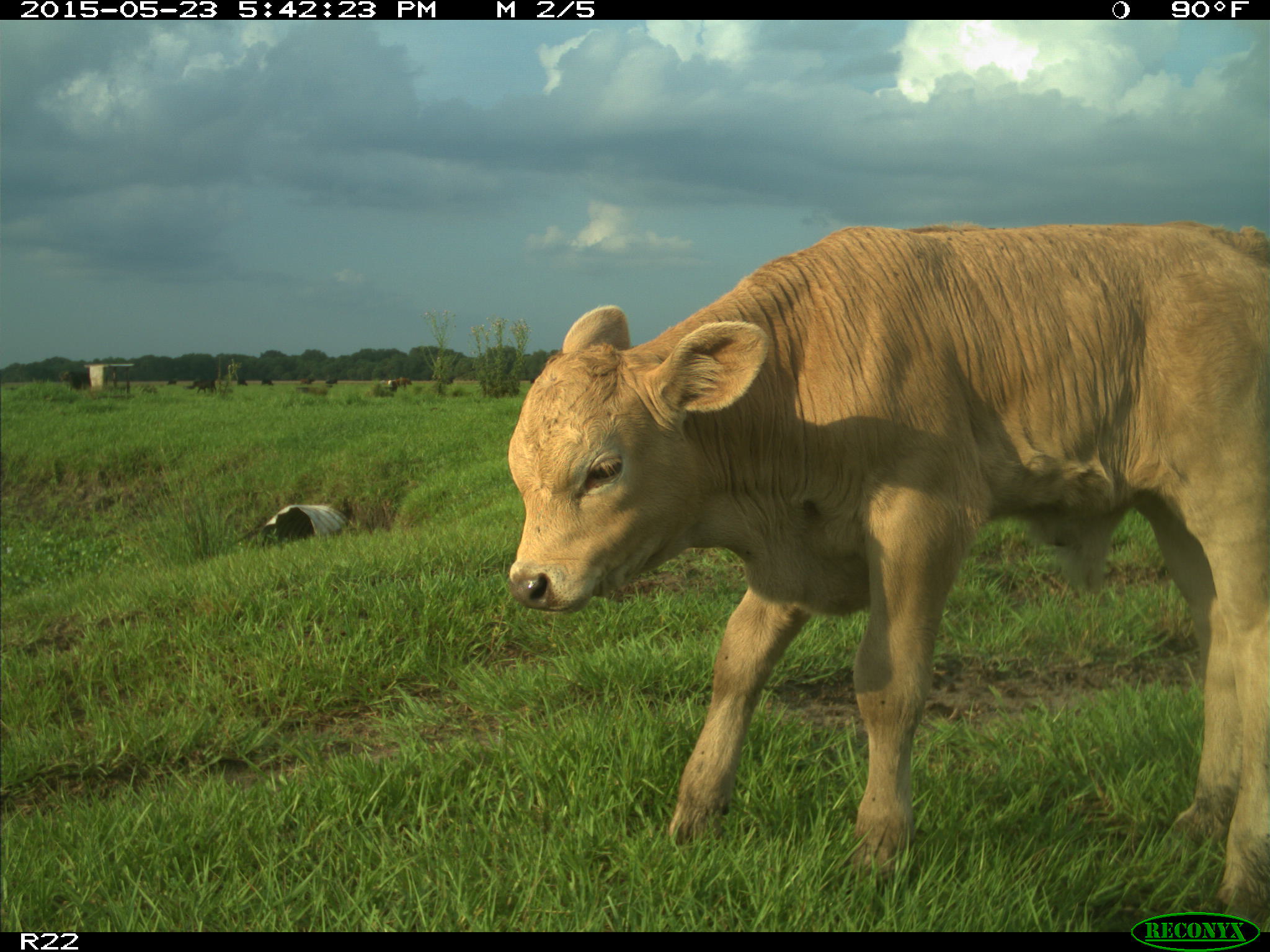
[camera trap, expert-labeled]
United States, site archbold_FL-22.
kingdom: Animalia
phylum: Chordata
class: Mammalia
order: Artiodactyla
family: Bovidae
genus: Bos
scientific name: Bos taurus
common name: domestic cow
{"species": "Bos taurus (domestic cow)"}